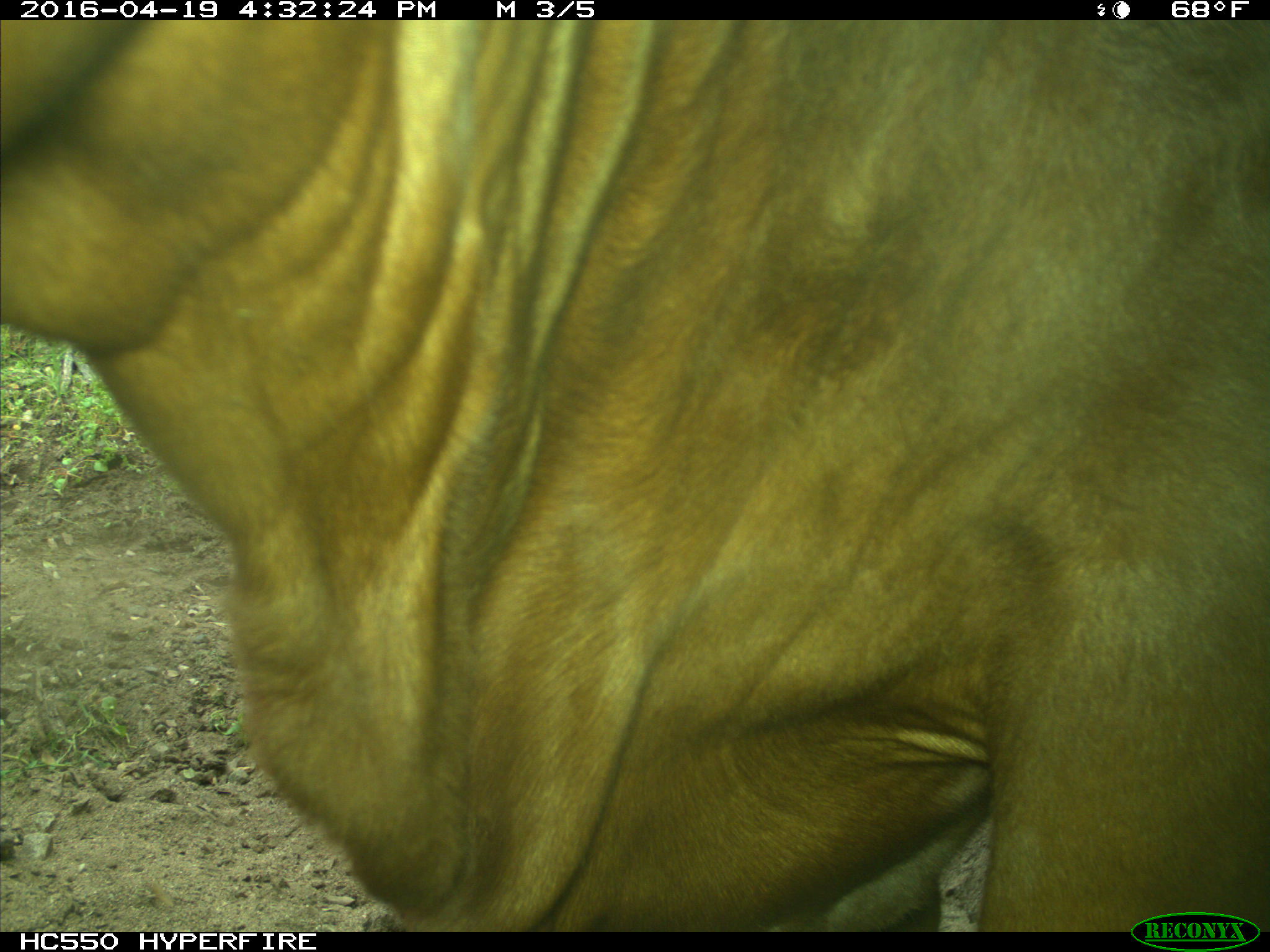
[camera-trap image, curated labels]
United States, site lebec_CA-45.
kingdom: Animalia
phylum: Chordata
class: Mammalia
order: Artiodactyla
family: Bovidae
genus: Bos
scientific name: Bos taurus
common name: domestic cow